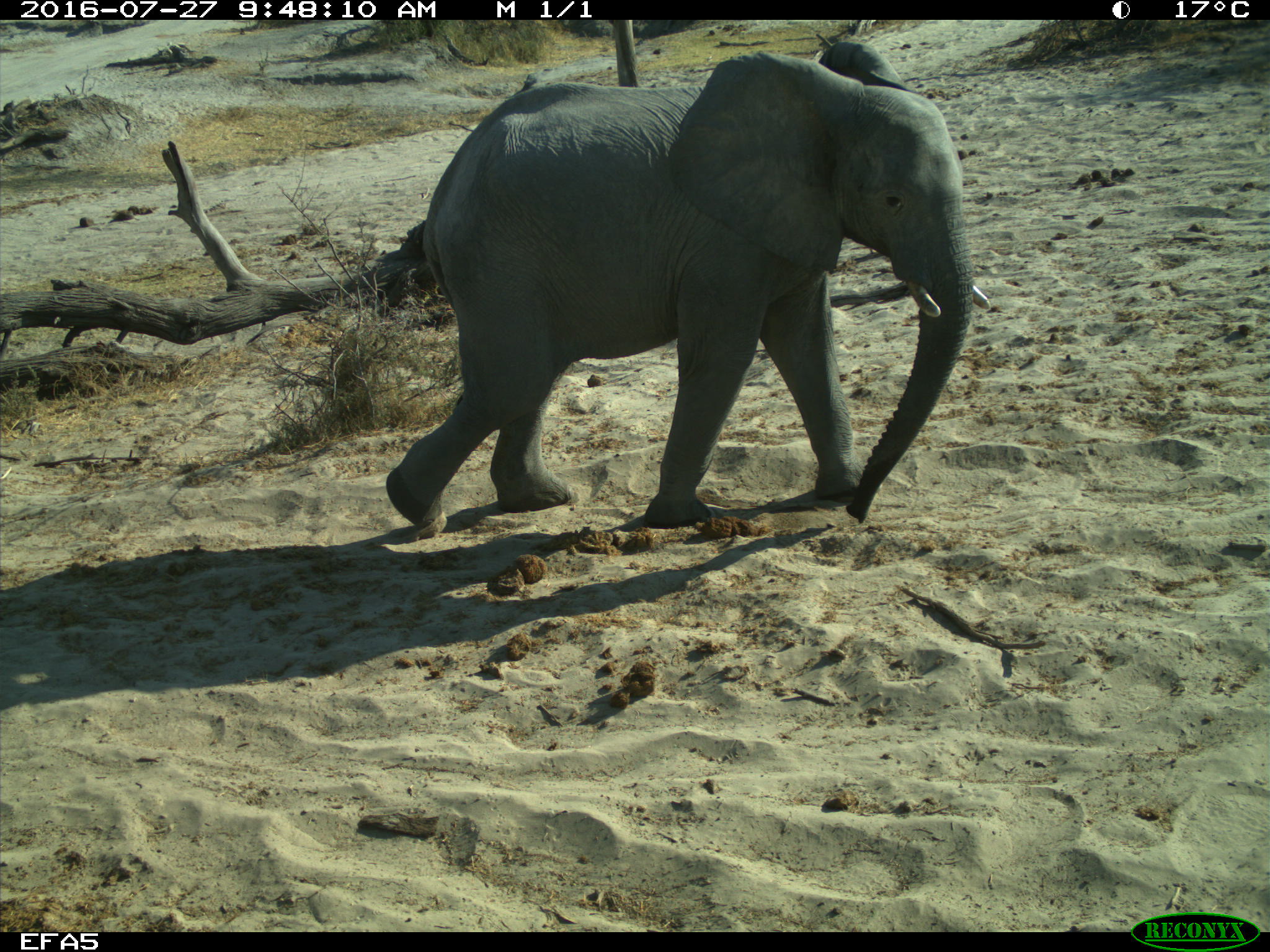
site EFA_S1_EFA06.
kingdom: Animalia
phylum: Chordata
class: Mammalia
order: Proboscidea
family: Elephantidae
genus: Loxodonta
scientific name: Loxodonta africana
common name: african bush elephant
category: elephant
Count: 1.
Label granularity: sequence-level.